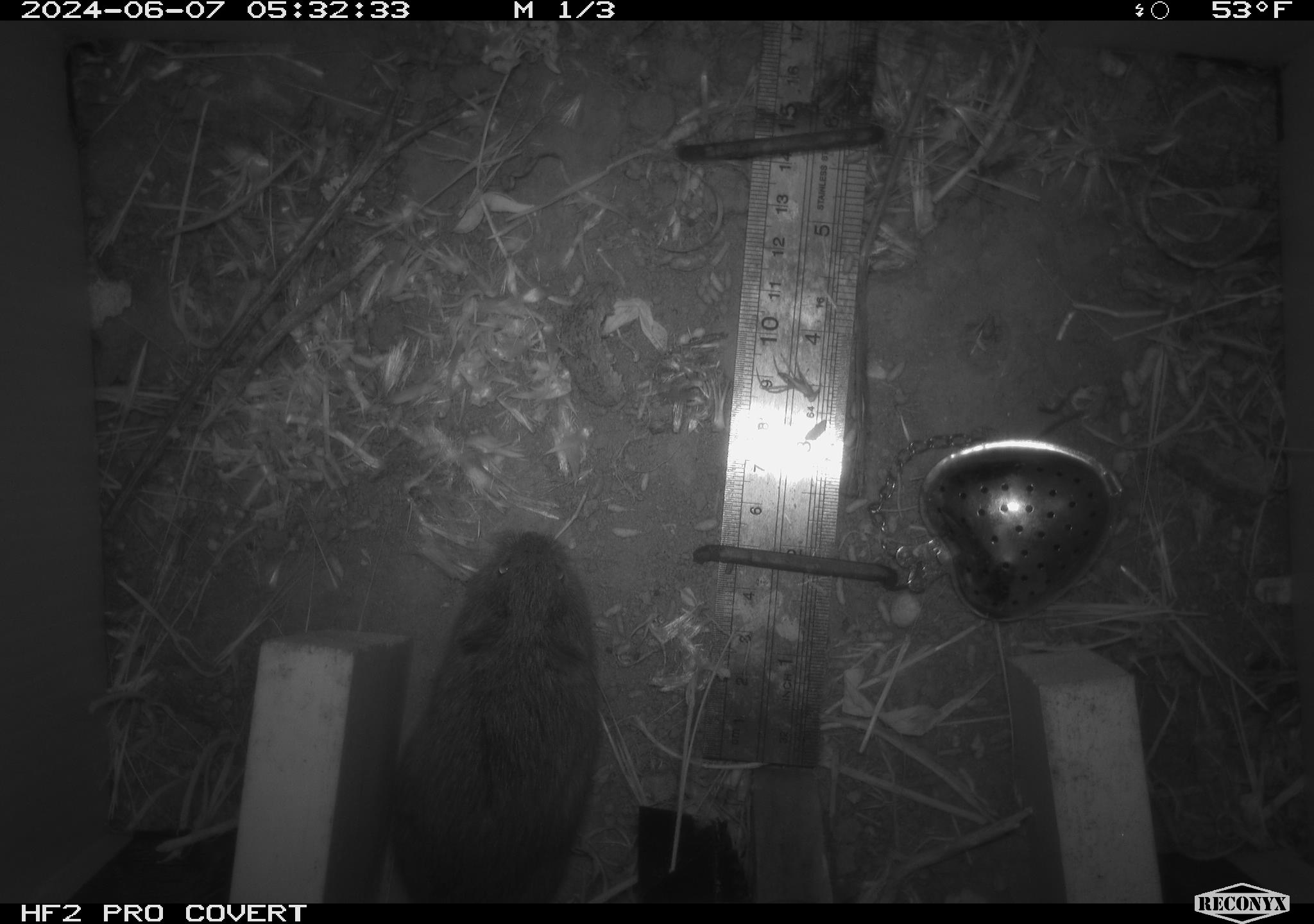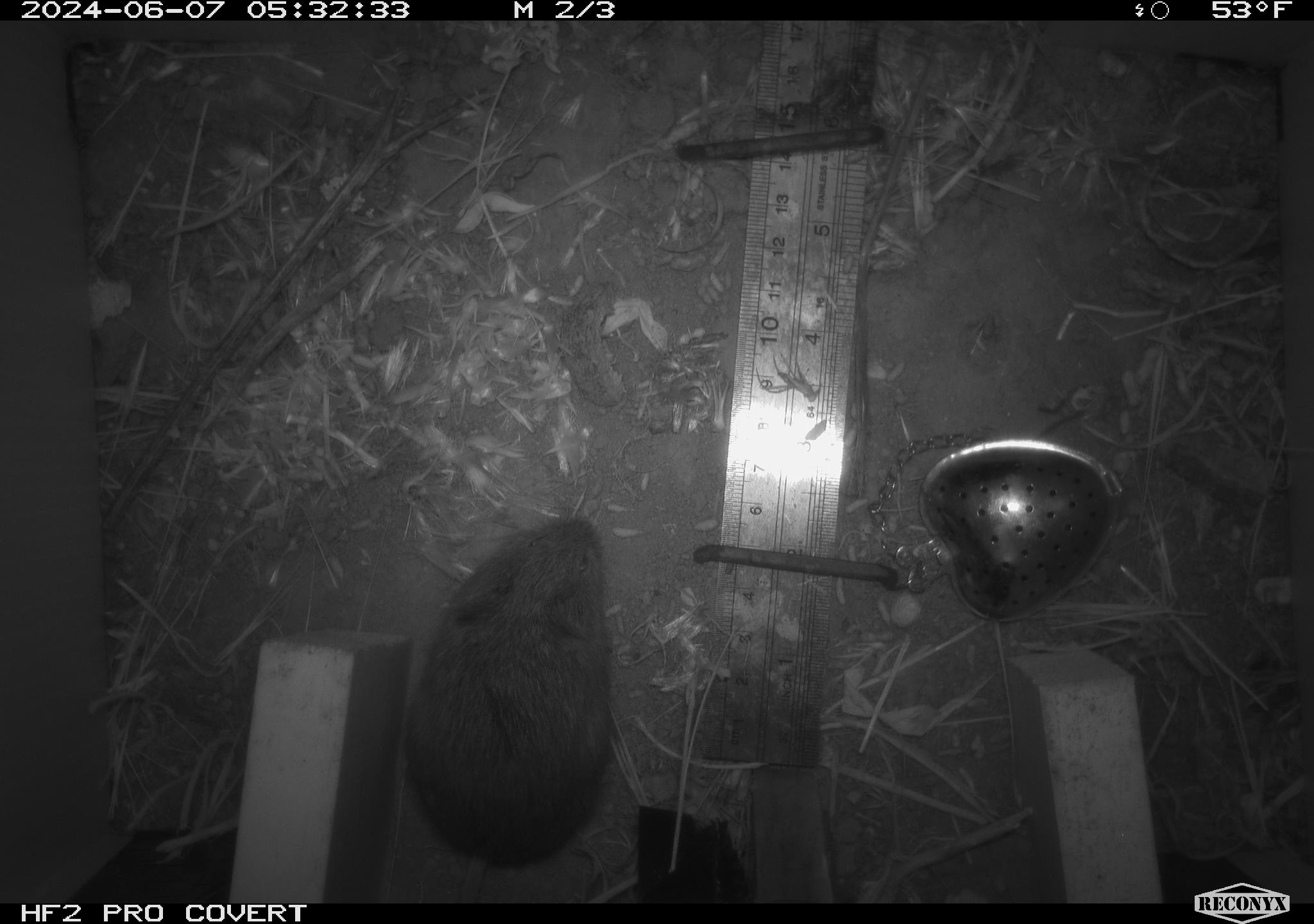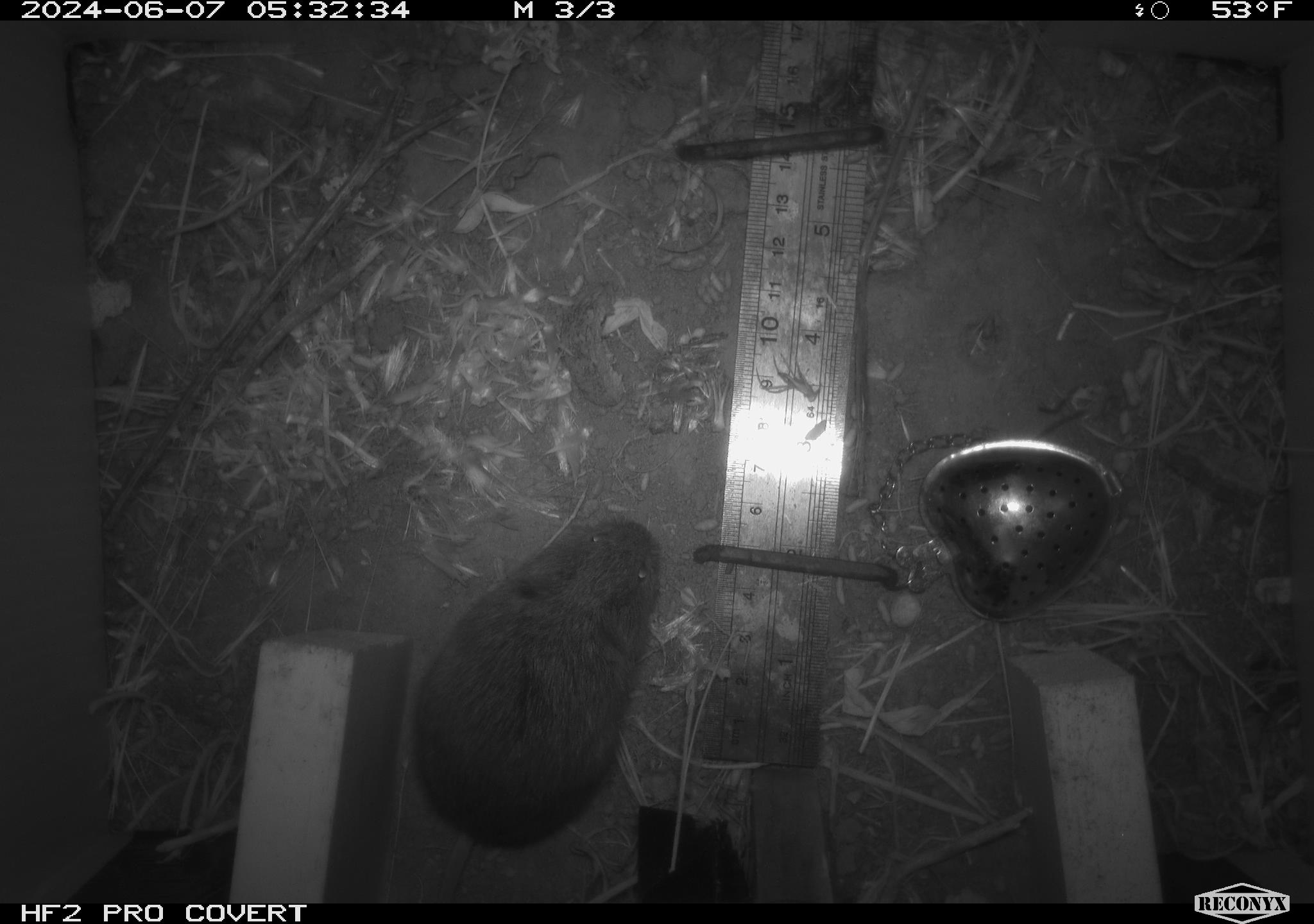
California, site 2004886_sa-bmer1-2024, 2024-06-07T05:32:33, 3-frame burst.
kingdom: Animalia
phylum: Chordata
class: Mammalia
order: Rodentia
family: Cricetidae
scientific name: Arvicolinae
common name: voles, lemmings, and muskrats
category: arvicolinae subfamily